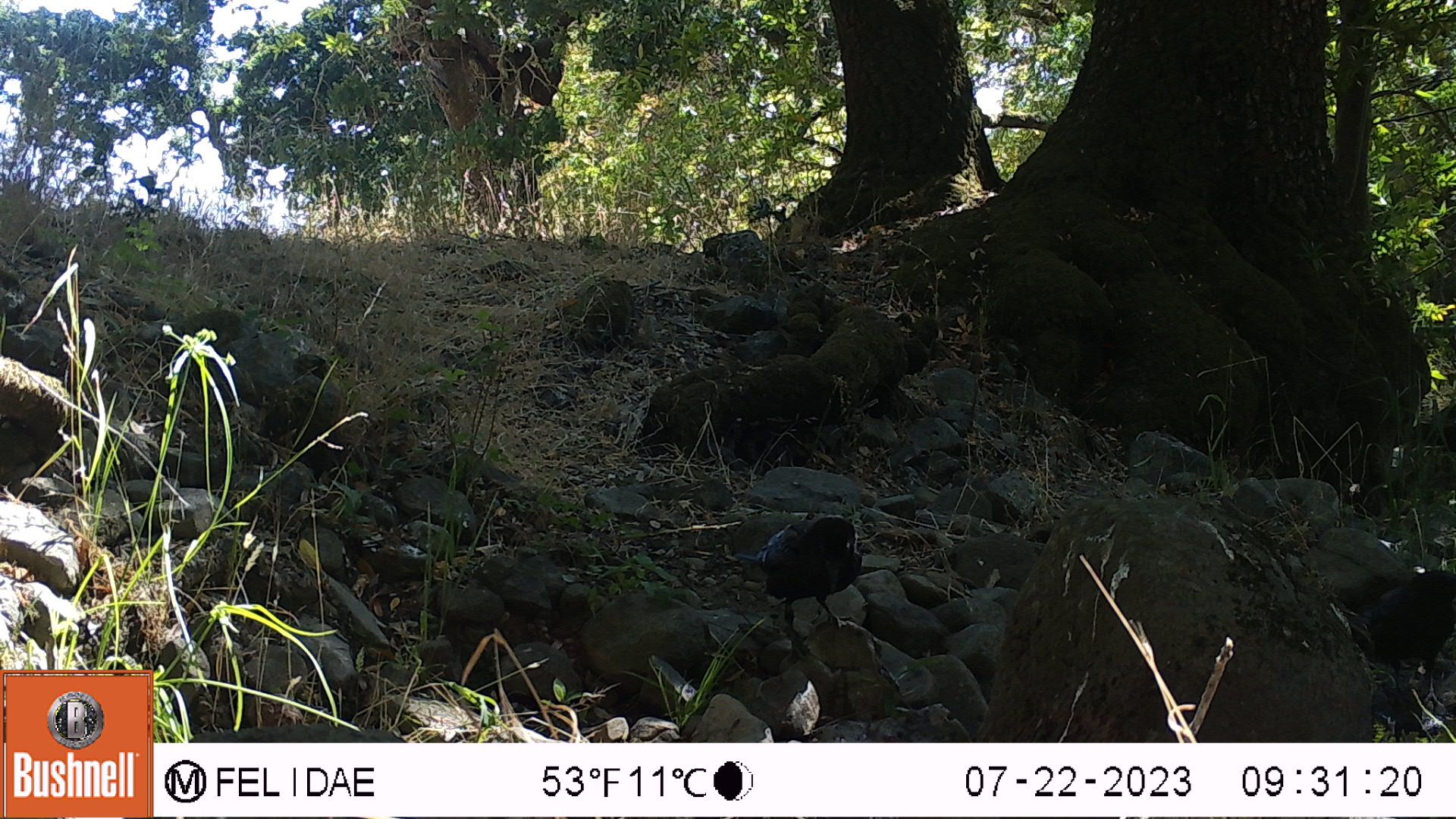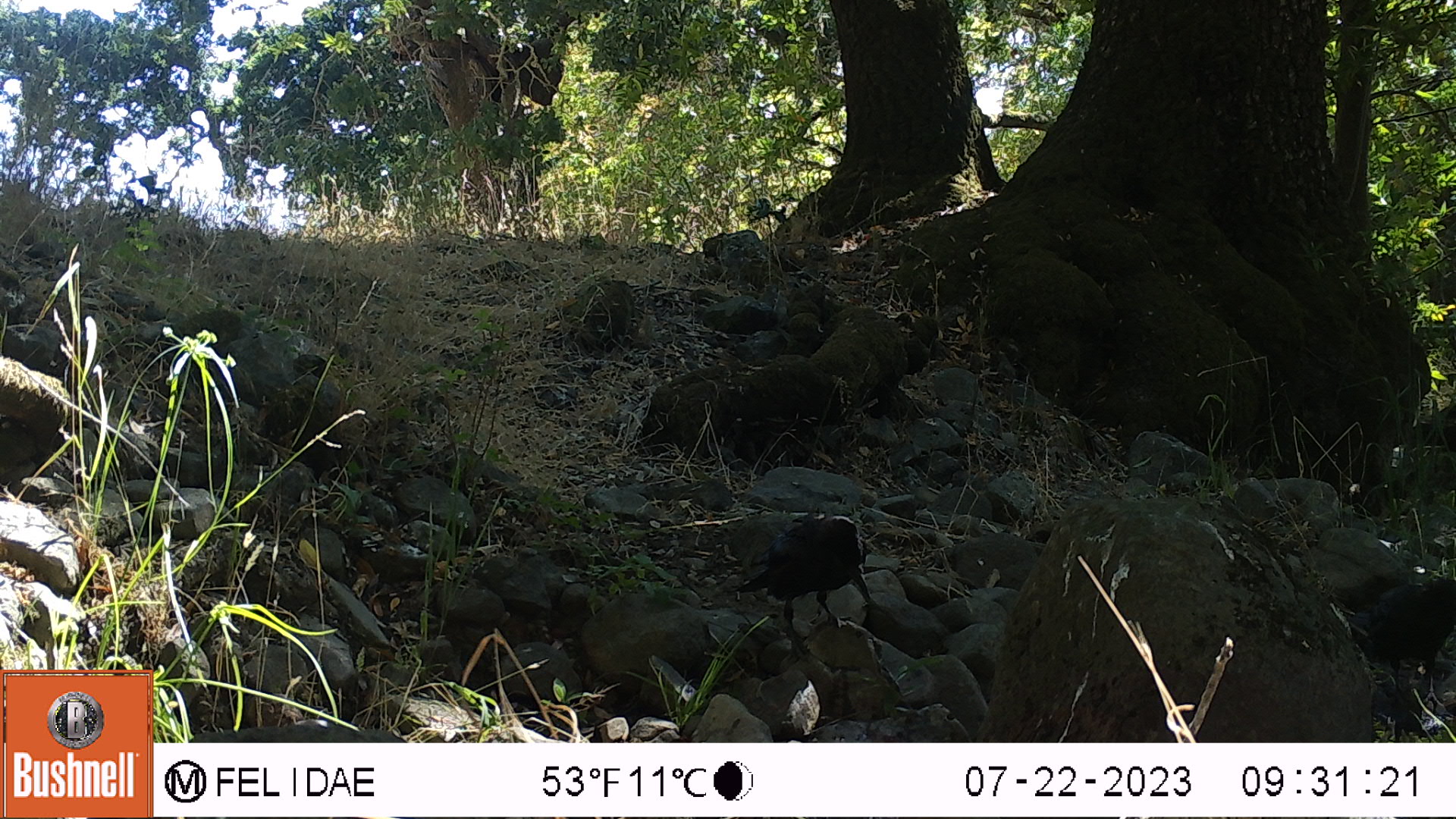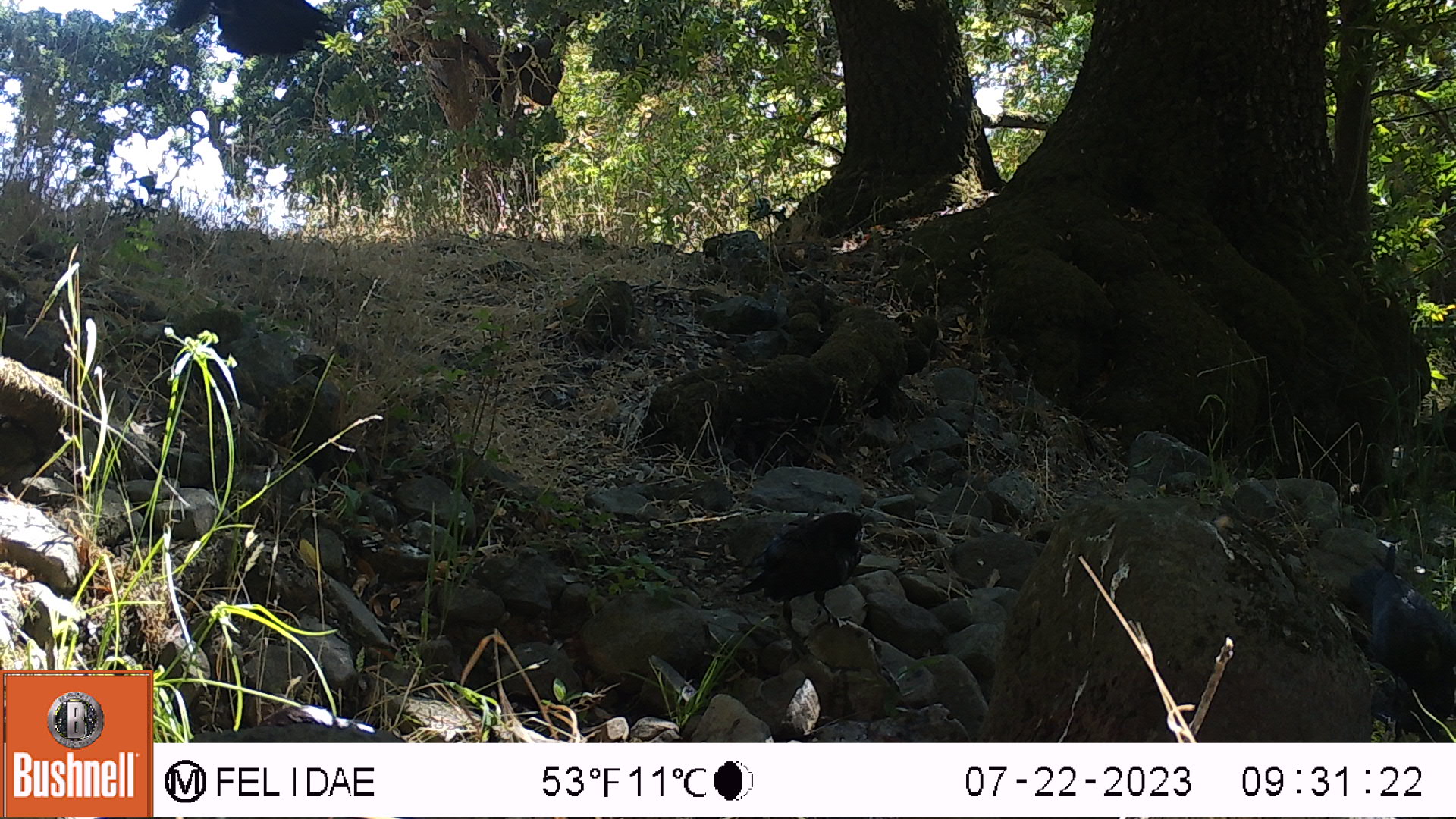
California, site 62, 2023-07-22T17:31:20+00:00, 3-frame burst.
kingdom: Animalia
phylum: Chordata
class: Aves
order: Passeriformes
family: Corvidae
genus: Corvus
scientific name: Corvus brachyrhynchos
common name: american crow